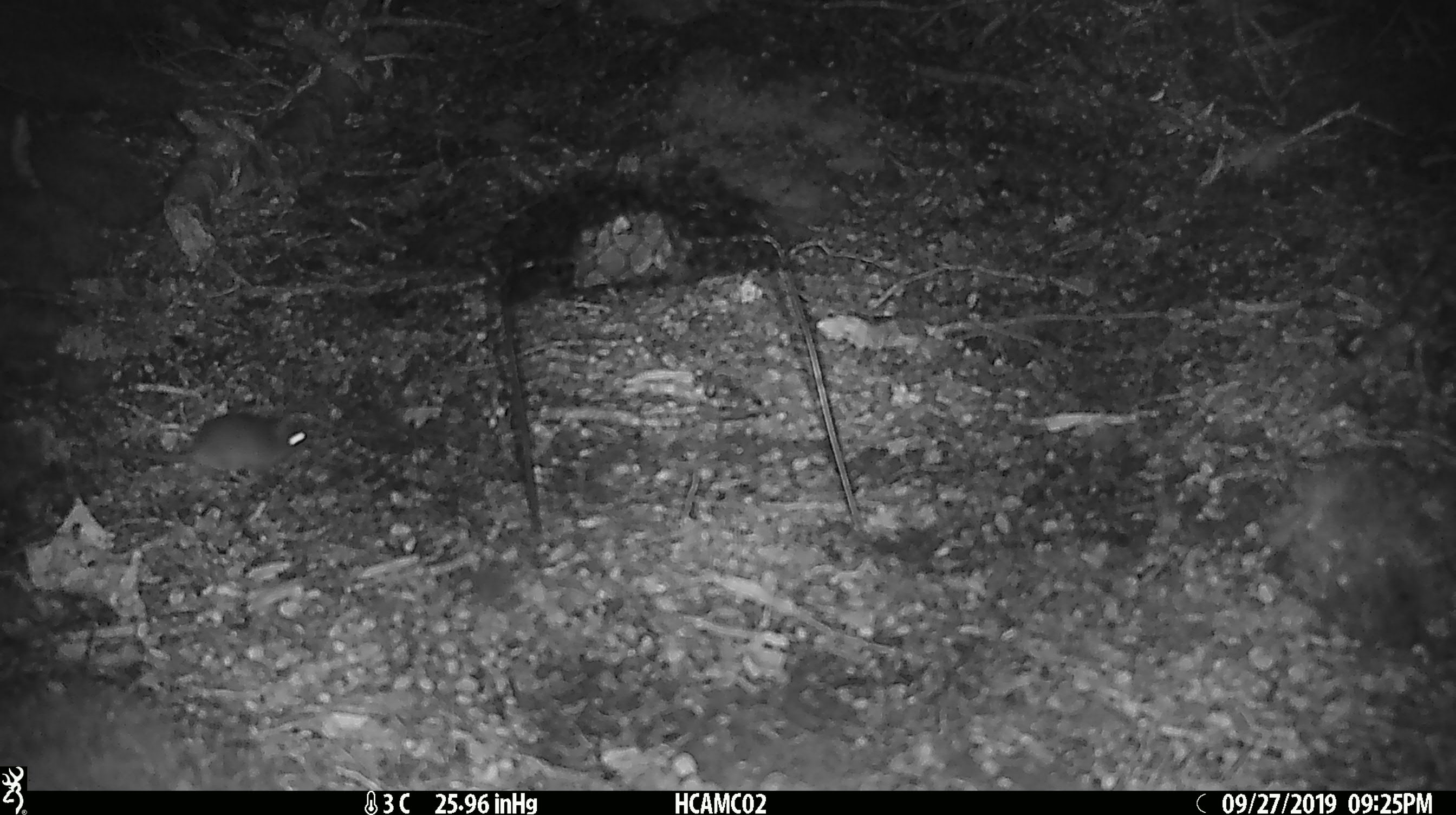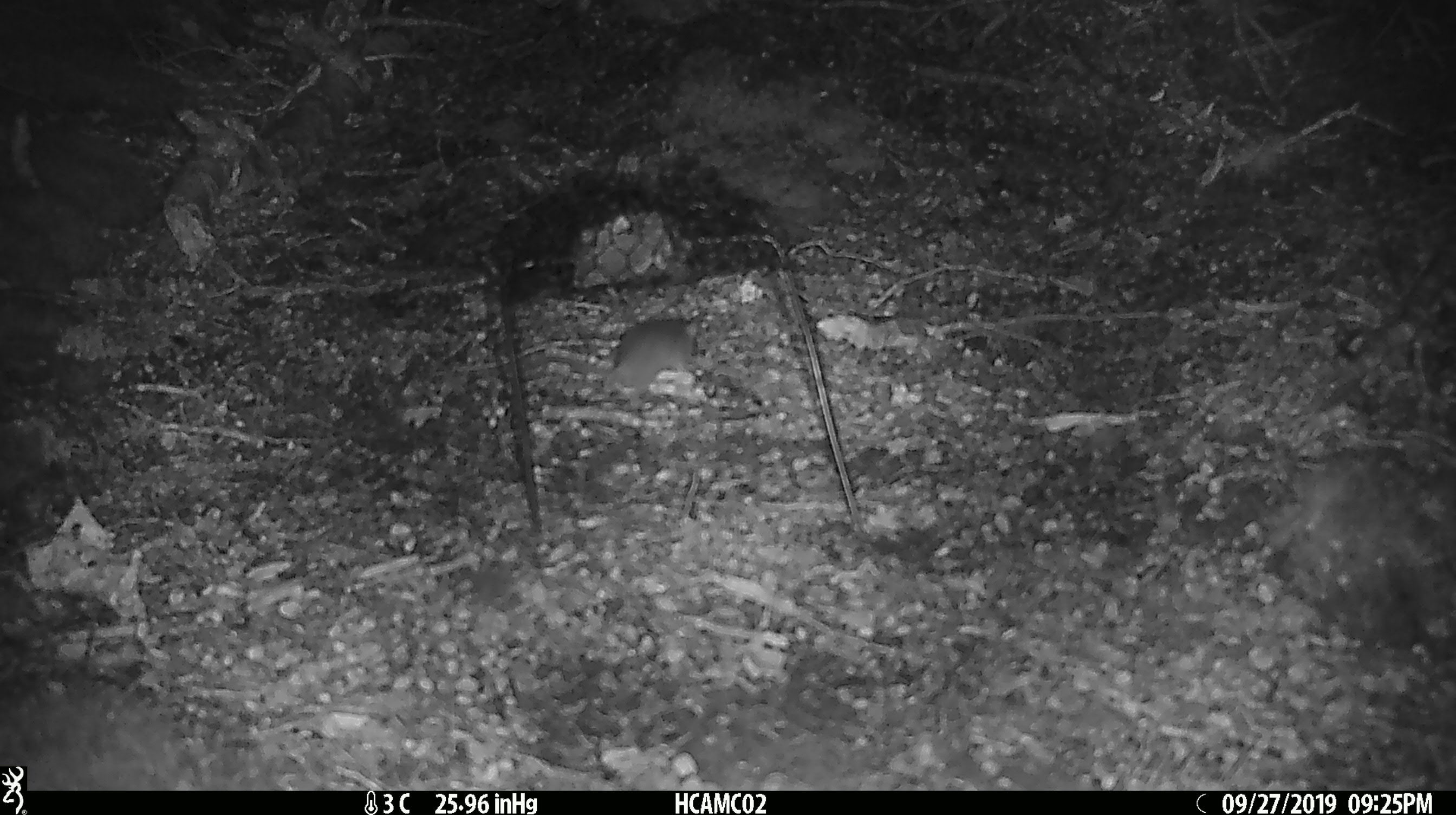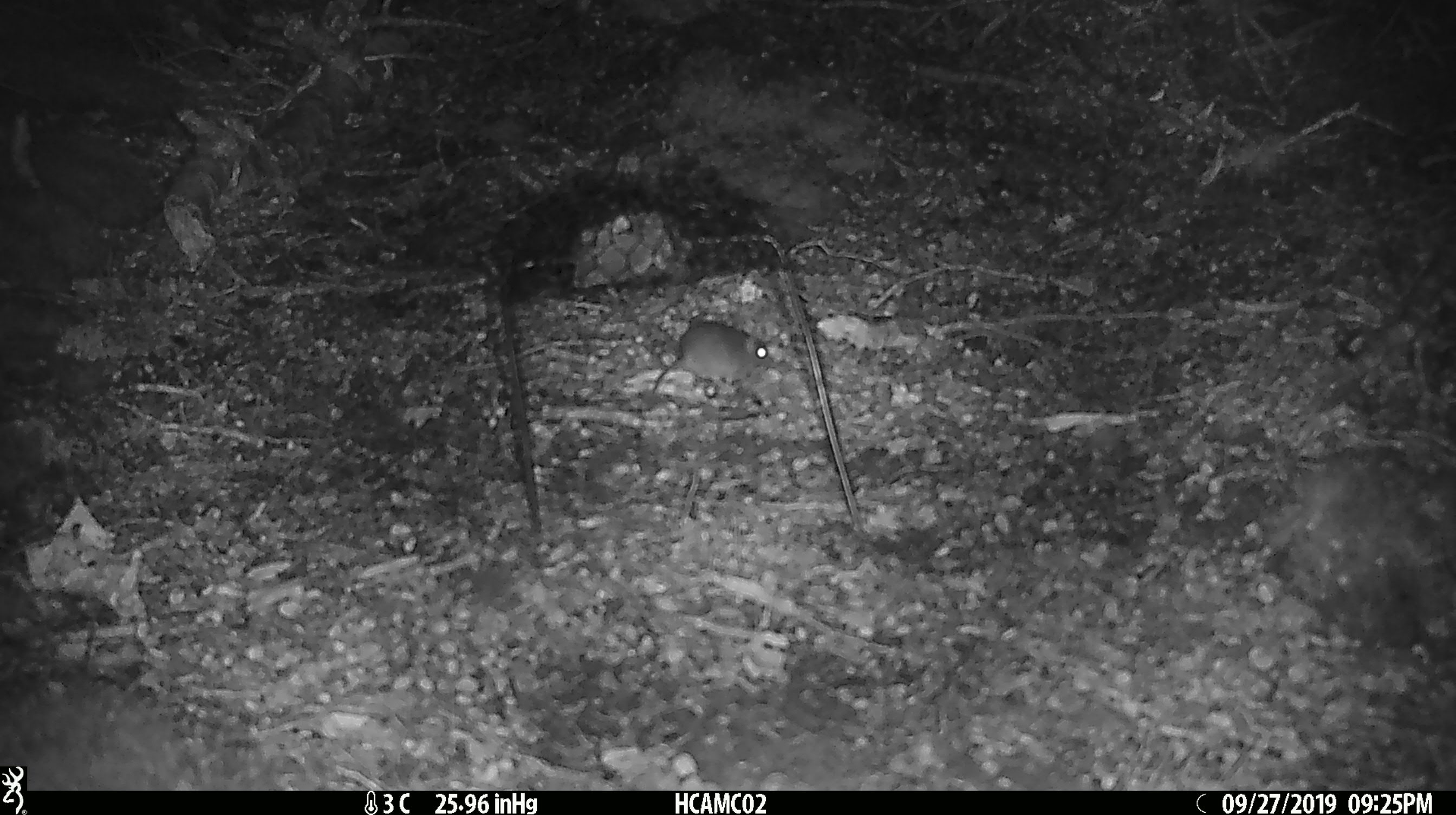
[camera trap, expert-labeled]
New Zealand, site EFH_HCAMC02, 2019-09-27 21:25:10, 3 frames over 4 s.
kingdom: Animalia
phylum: Chordata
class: Mammalia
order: Rodentia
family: Muridae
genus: Mus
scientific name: Mus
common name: mouse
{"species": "mouse (Mus)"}